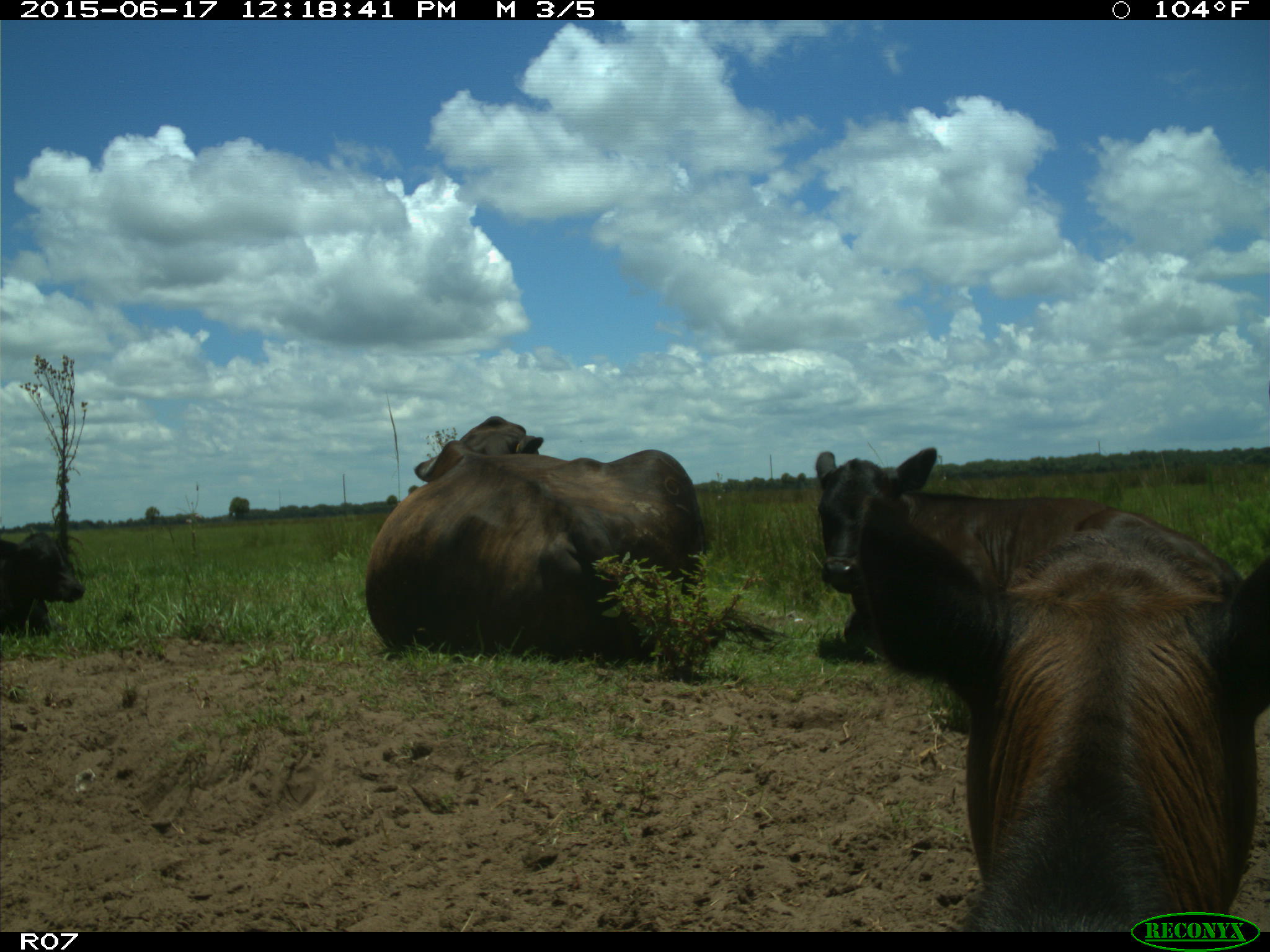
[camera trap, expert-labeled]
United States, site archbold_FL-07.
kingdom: Animalia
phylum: Chordata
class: Mammalia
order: Artiodactyla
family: Bovidae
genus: Bos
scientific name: Bos taurus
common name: domestic cow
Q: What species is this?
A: Bos taurus (domestic cow).